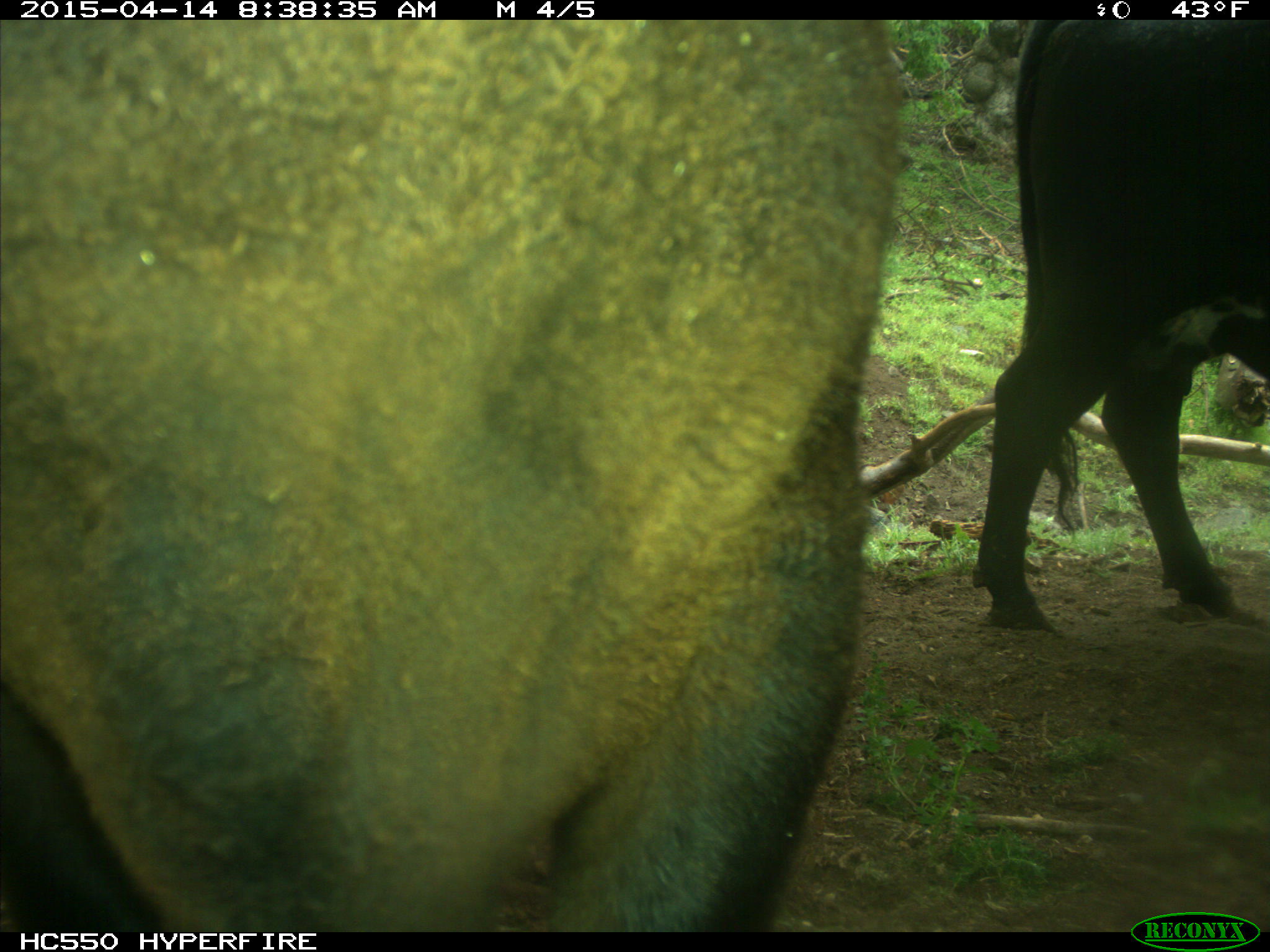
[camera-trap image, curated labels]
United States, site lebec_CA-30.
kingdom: Animalia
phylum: Chordata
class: Mammalia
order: Artiodactyla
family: Bovidae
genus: Bos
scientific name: Bos taurus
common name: domestic cow